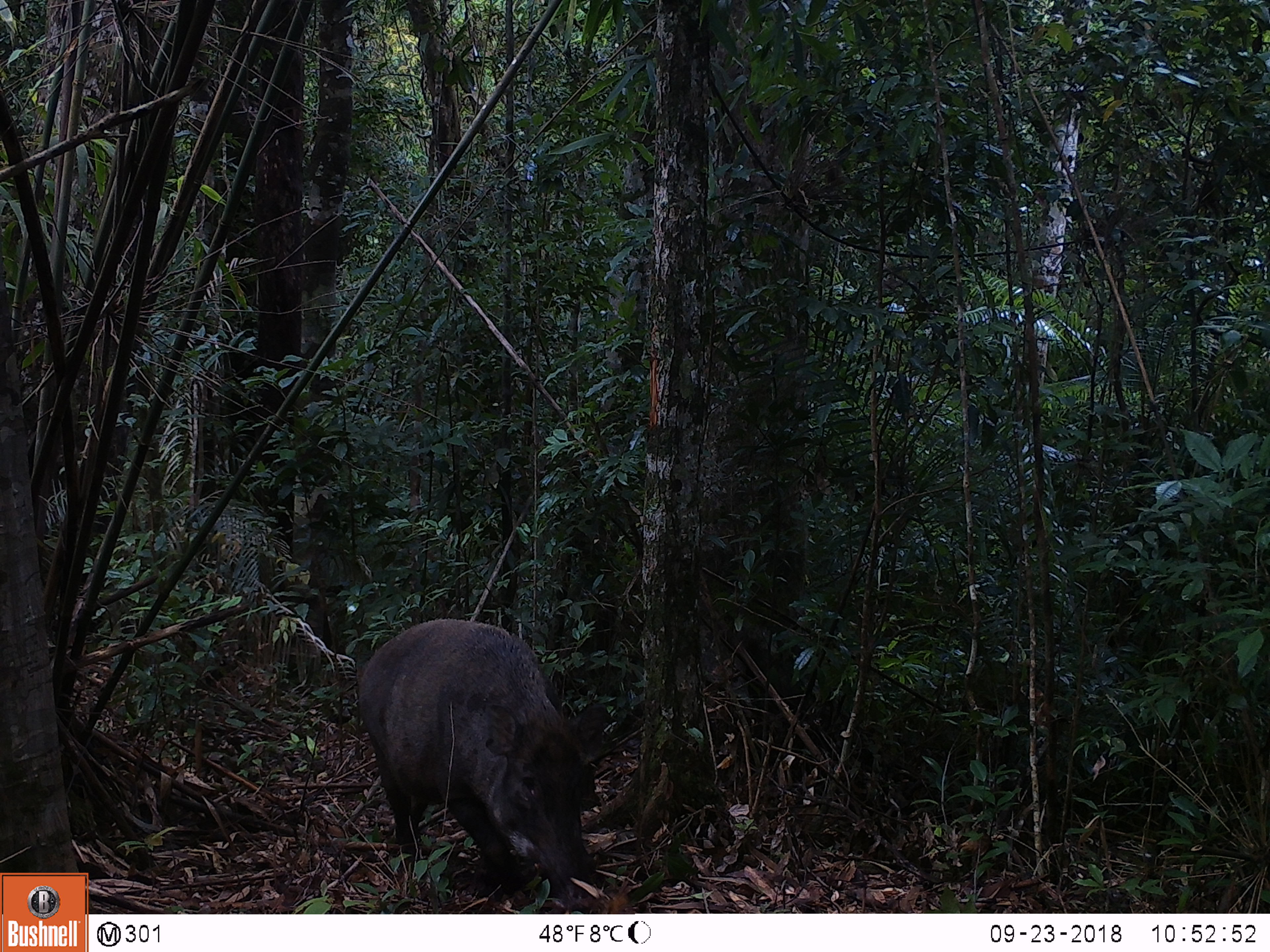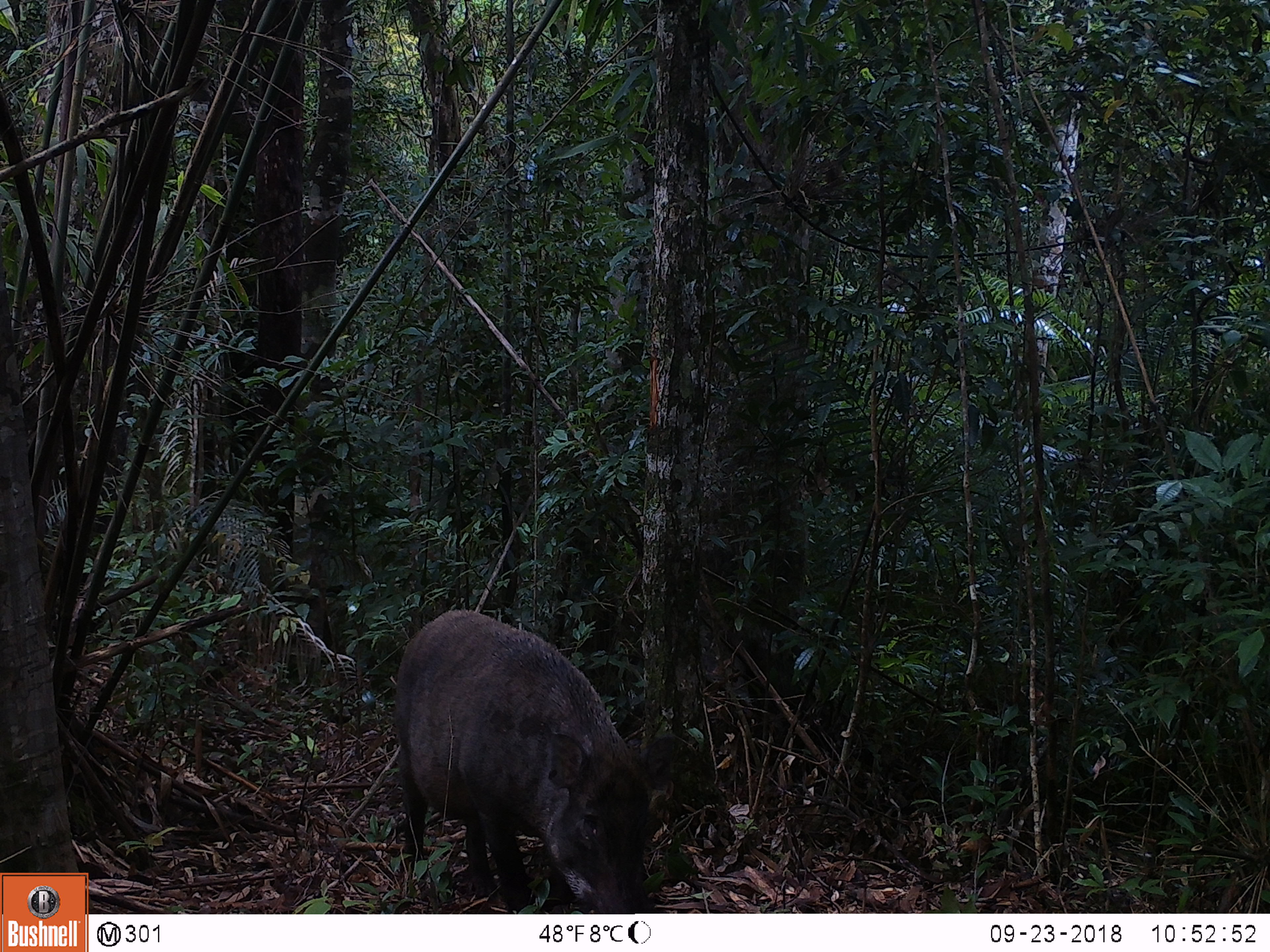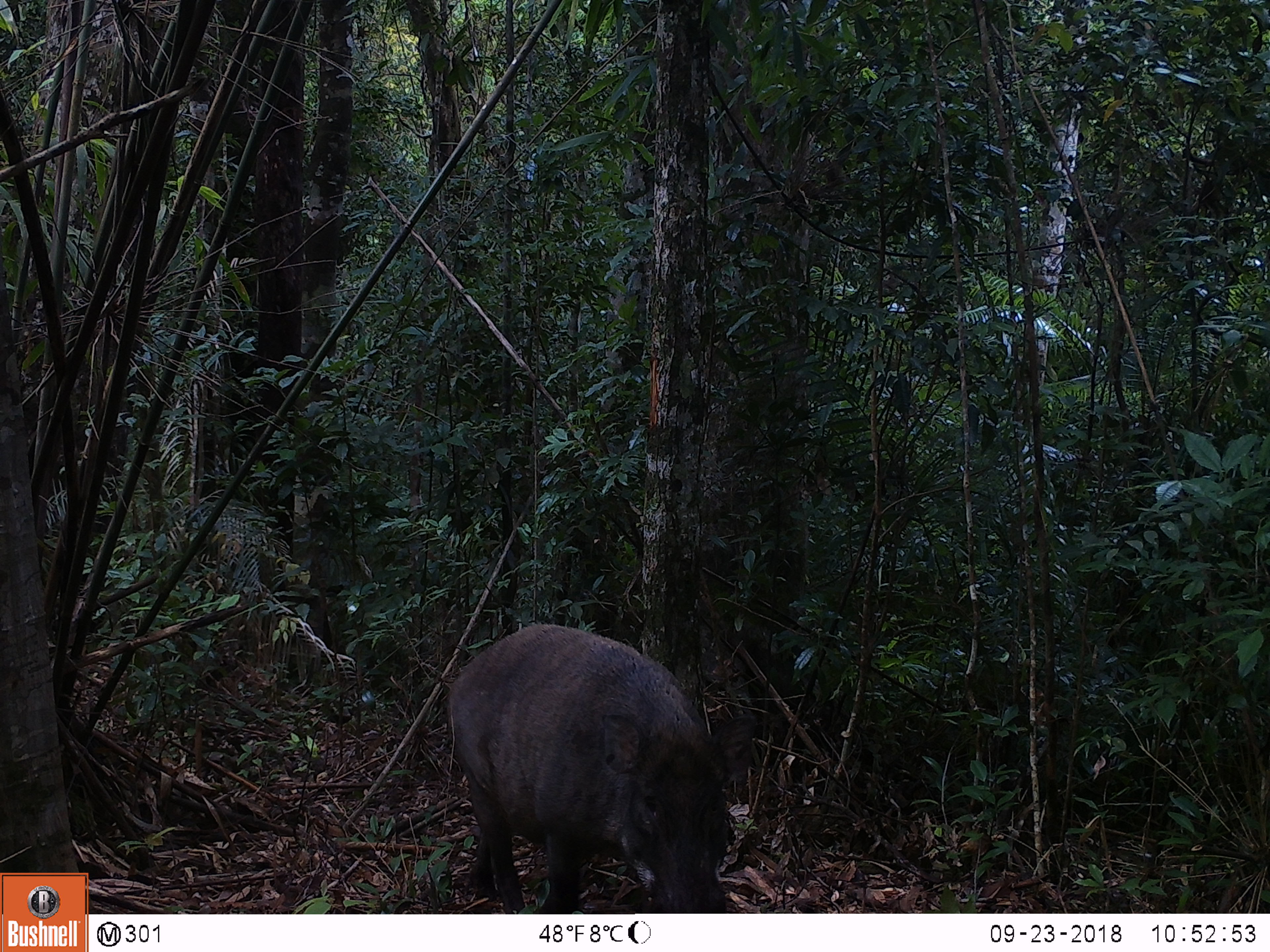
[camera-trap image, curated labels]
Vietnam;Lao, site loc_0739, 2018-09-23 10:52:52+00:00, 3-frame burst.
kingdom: Animalia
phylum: Chordata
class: Mammalia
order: Artiodactyla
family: Suidae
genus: Sus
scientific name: Sus scrofa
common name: eurasian wild pig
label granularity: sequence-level